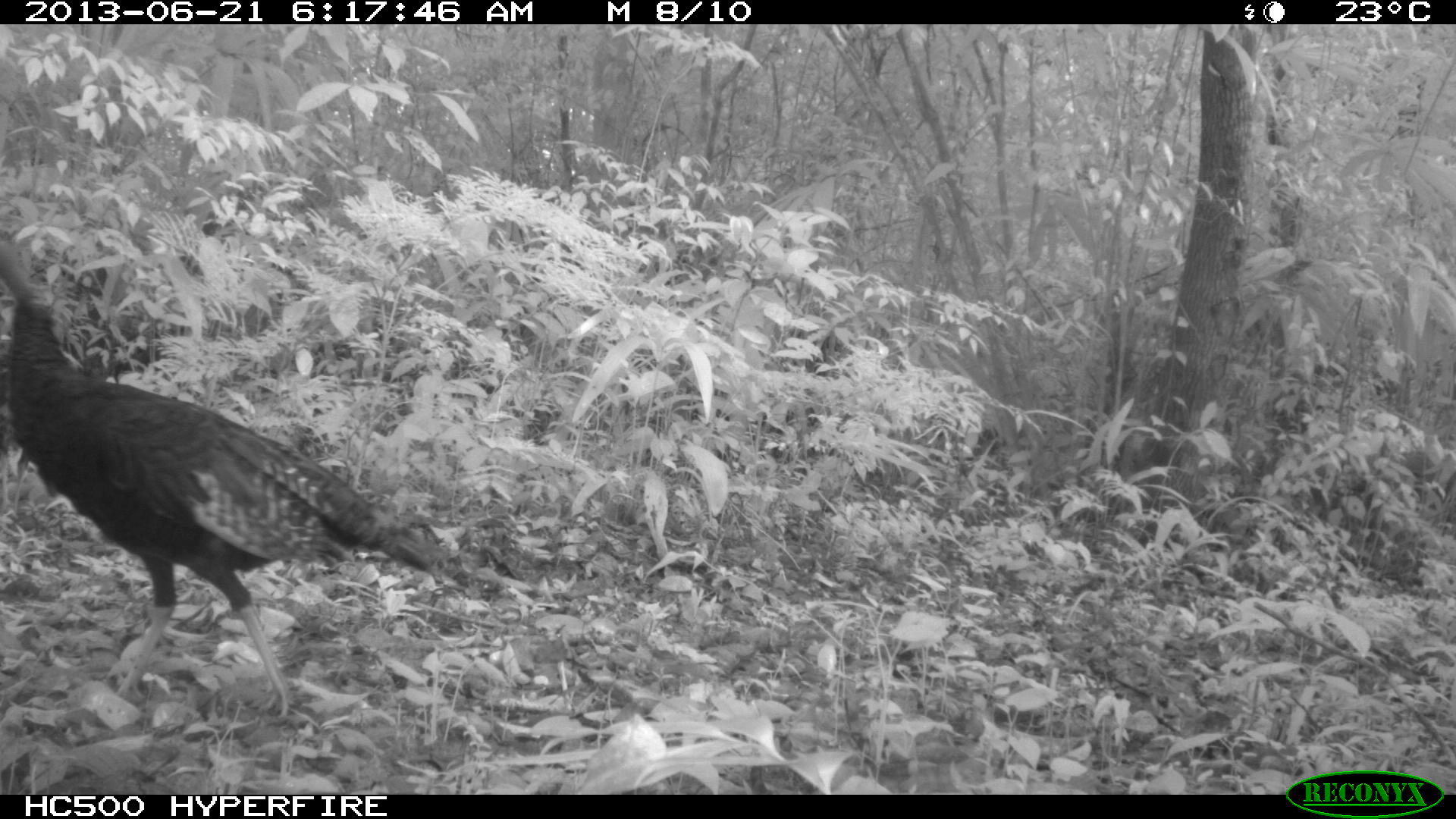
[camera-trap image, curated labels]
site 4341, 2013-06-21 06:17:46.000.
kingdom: Animalia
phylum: Chordata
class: Aves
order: Galliformes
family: Phasianidae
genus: Meleagris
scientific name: Meleagris ocellata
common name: ocellated turkey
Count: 2.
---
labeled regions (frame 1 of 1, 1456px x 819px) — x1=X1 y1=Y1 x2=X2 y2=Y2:
meleagris ocellata: x1=0 y1=232 x2=449 y2=719